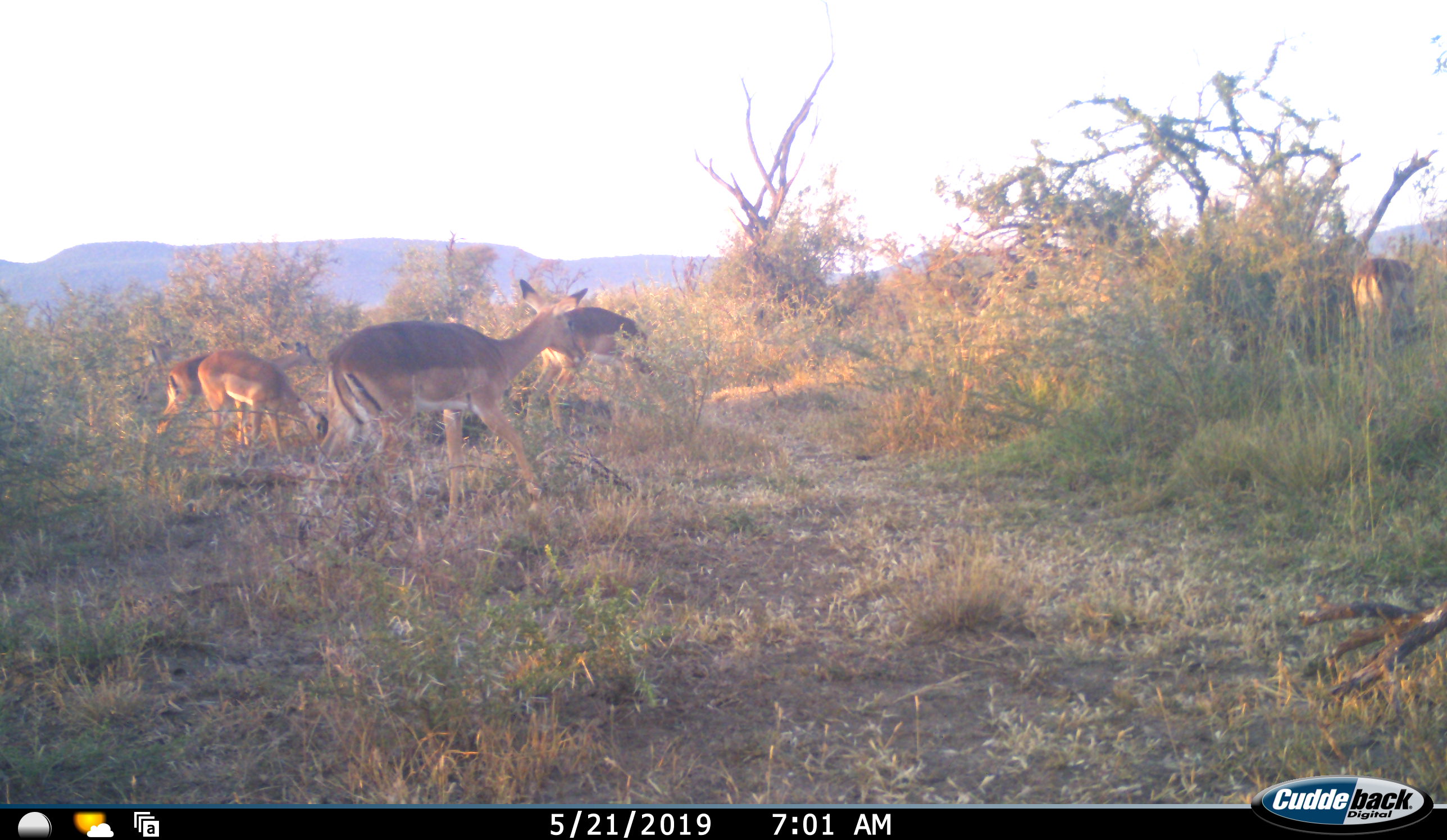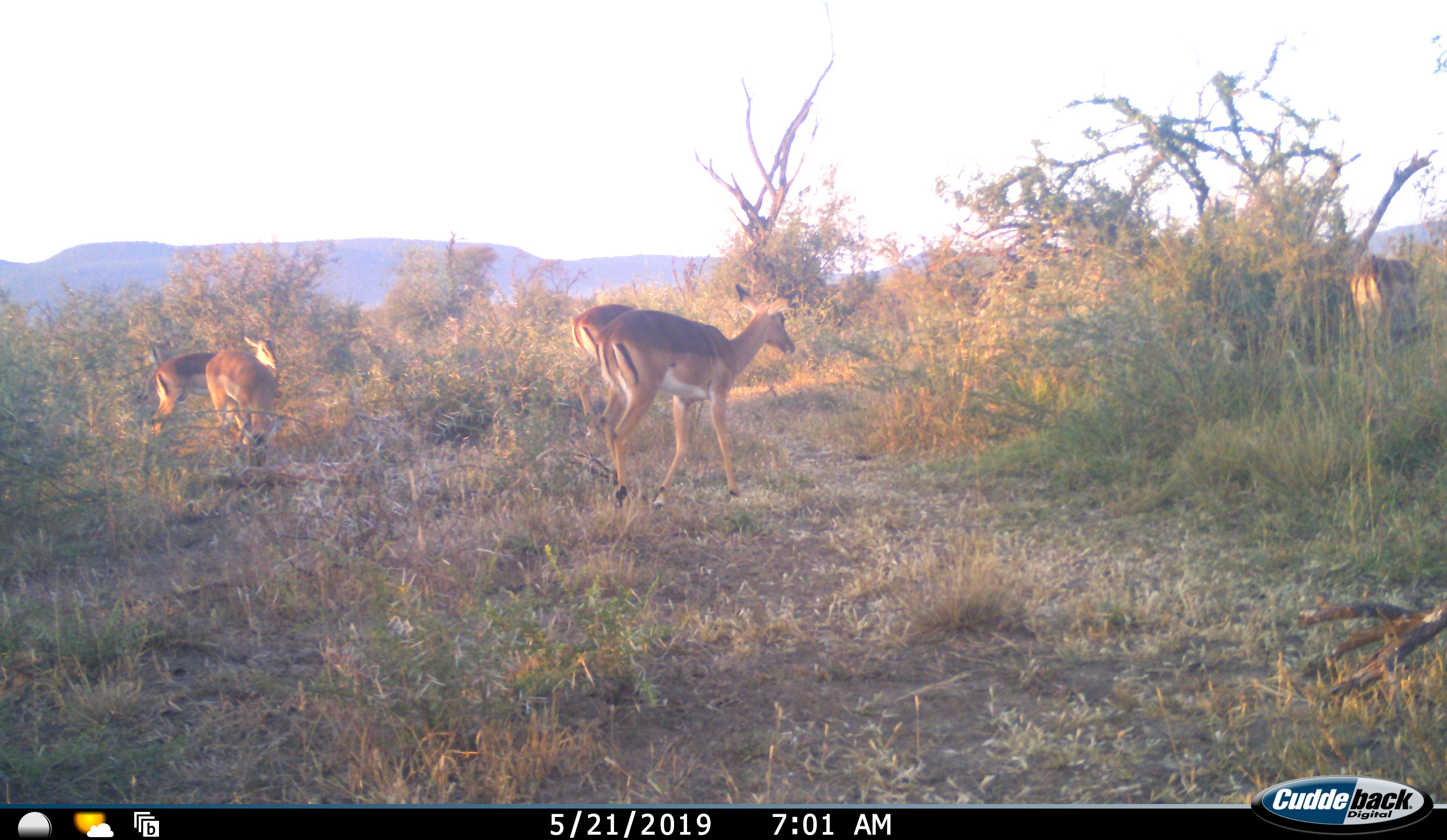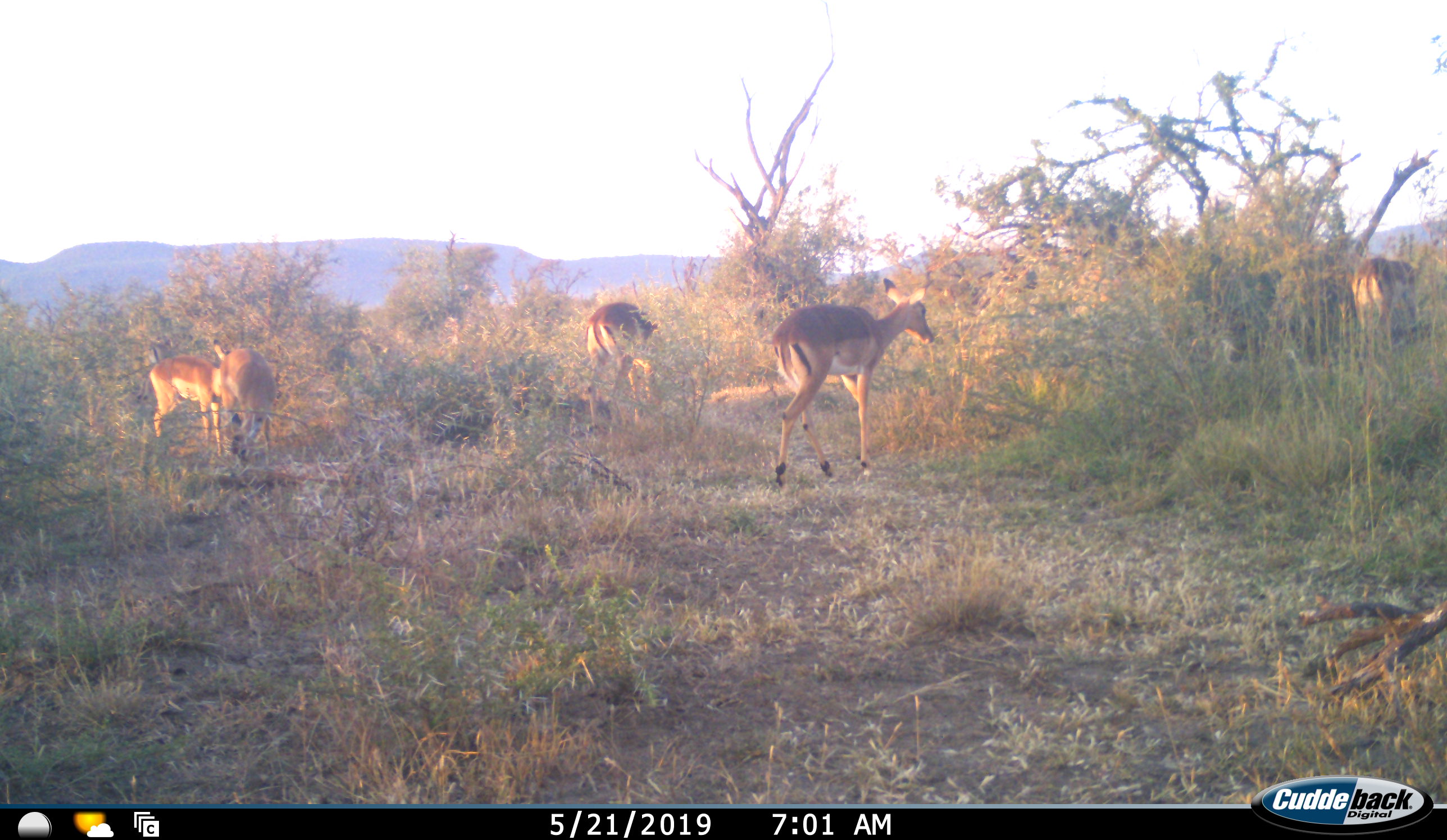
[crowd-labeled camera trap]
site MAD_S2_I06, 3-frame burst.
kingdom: Animalia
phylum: Chordata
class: Mammalia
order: Artiodactyla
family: Bovidae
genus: Aepyceros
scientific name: Aepyceros melampus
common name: impala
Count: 5.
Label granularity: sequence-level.